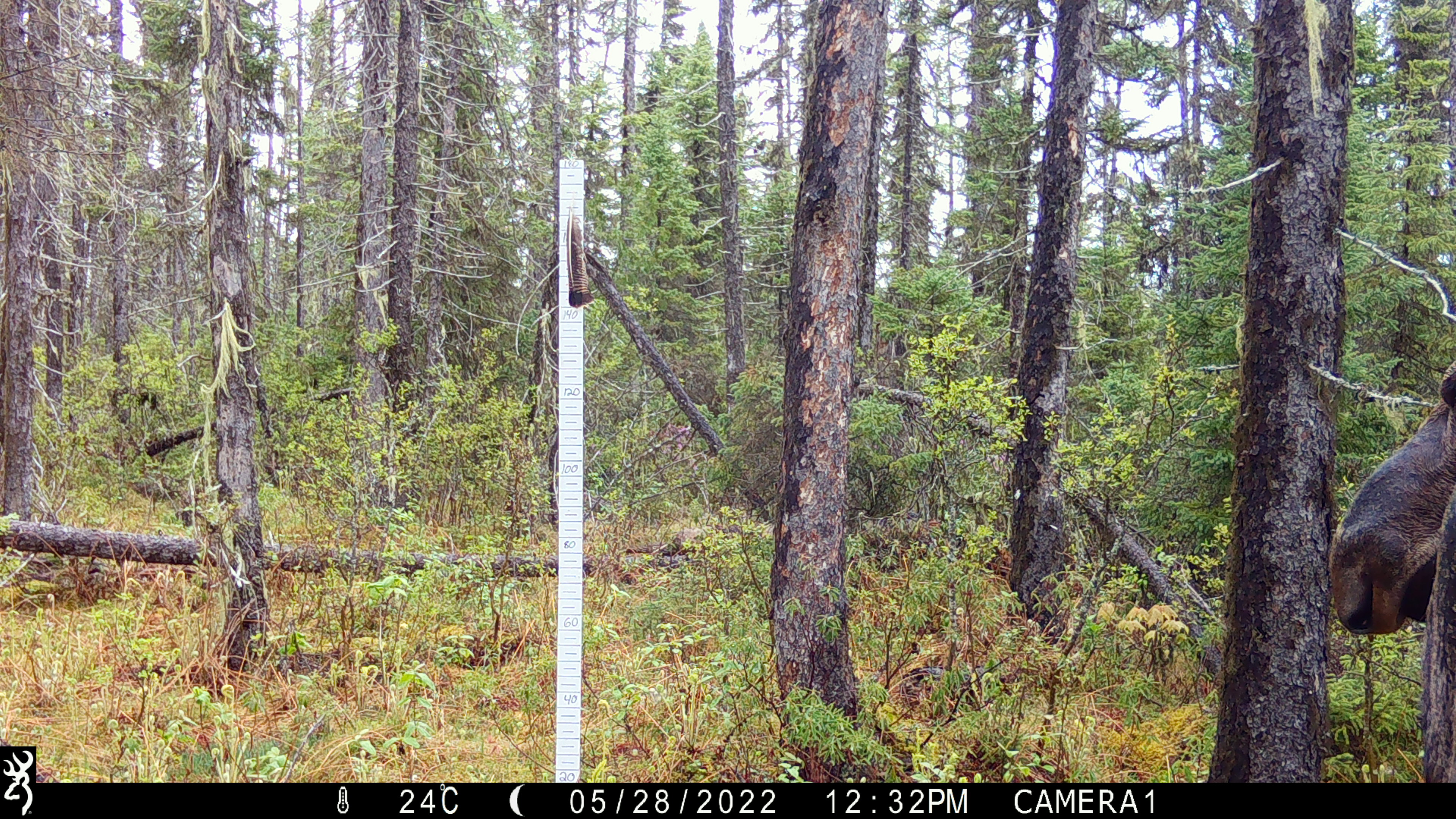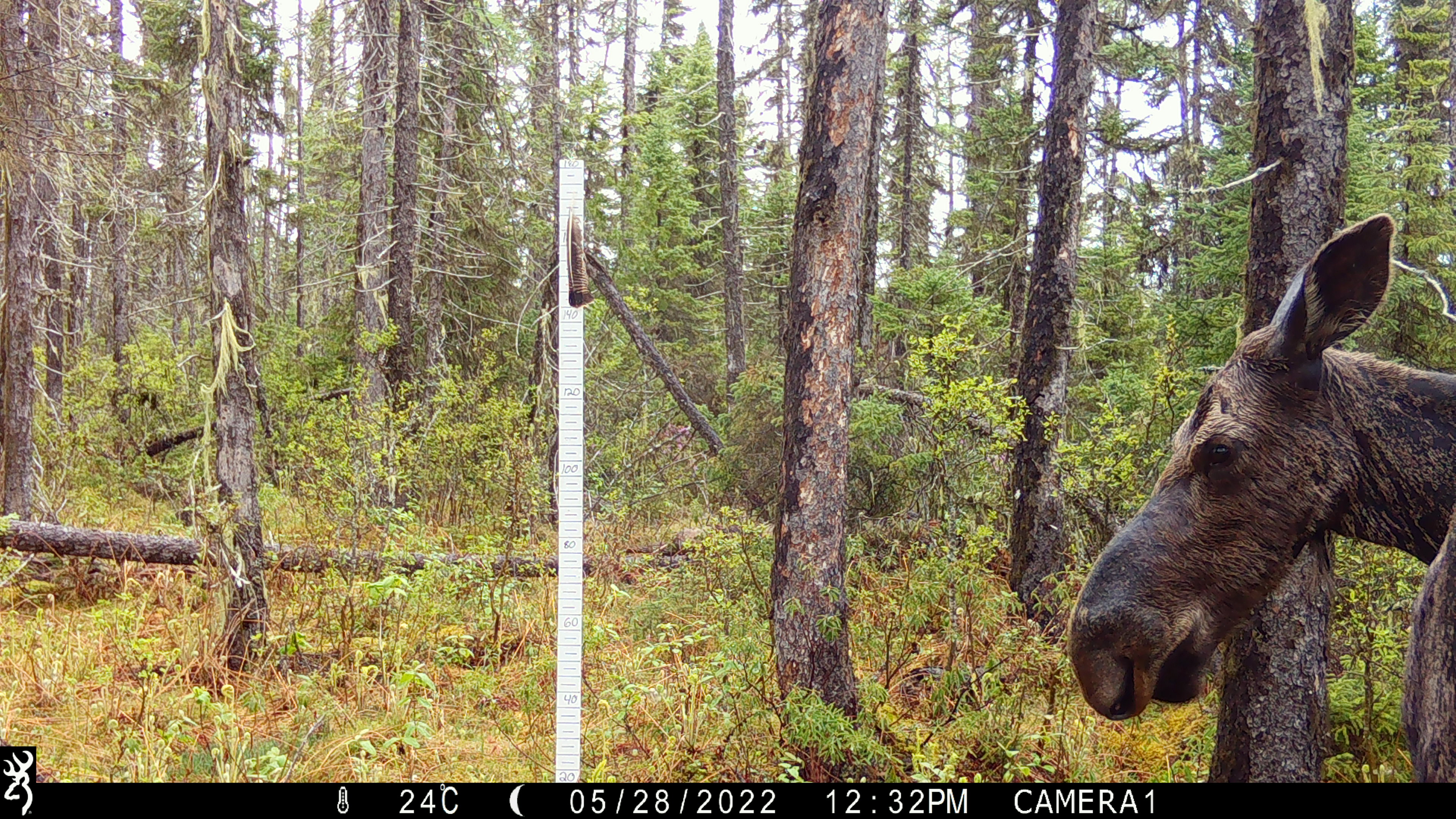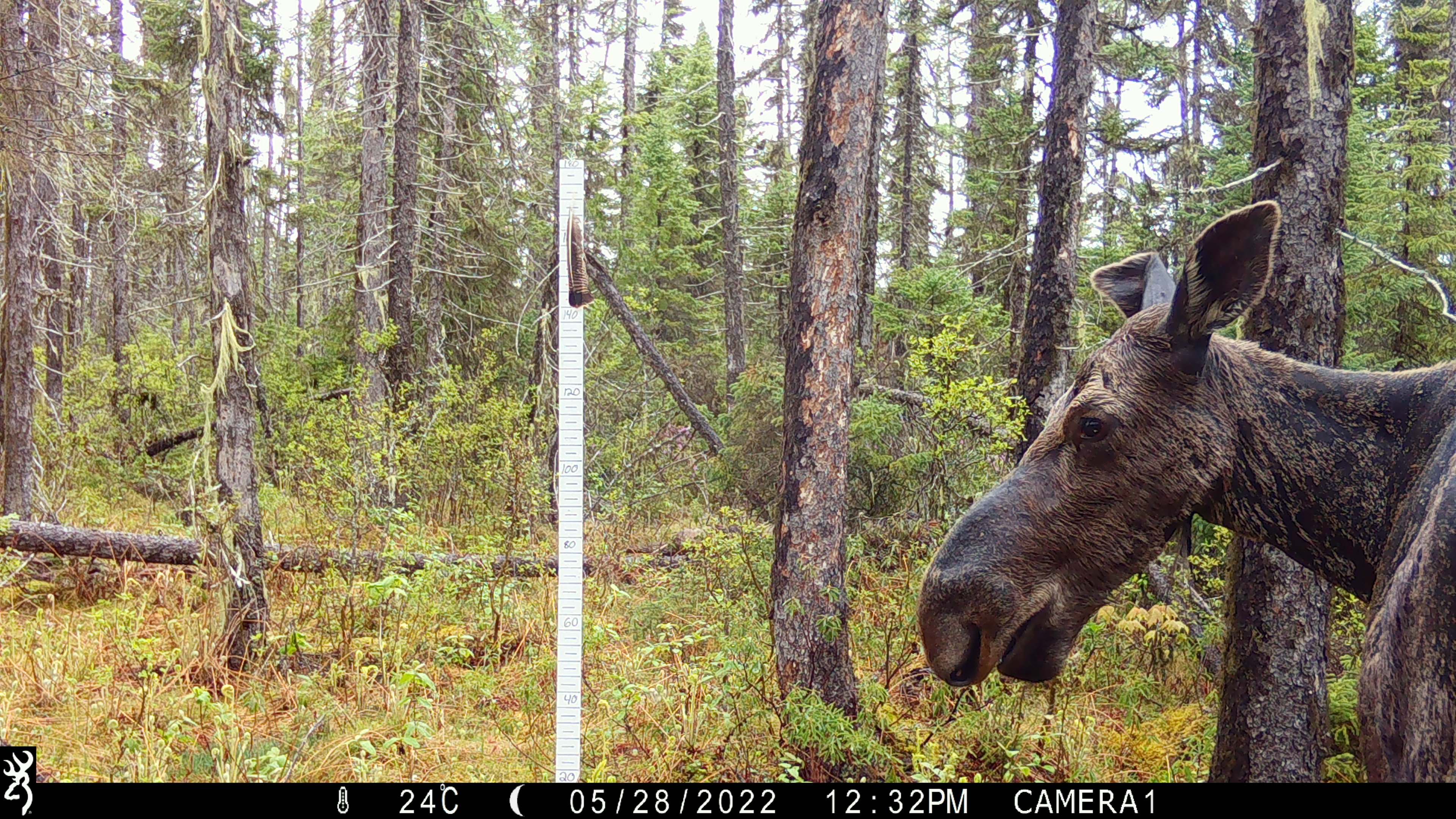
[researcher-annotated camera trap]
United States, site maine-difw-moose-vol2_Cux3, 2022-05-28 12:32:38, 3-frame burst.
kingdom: Animalia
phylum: Chordata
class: Mammalia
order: Artiodactyla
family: Cervidae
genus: Alces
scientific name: Alces alces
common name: moose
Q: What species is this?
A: Moose (Alces alces).